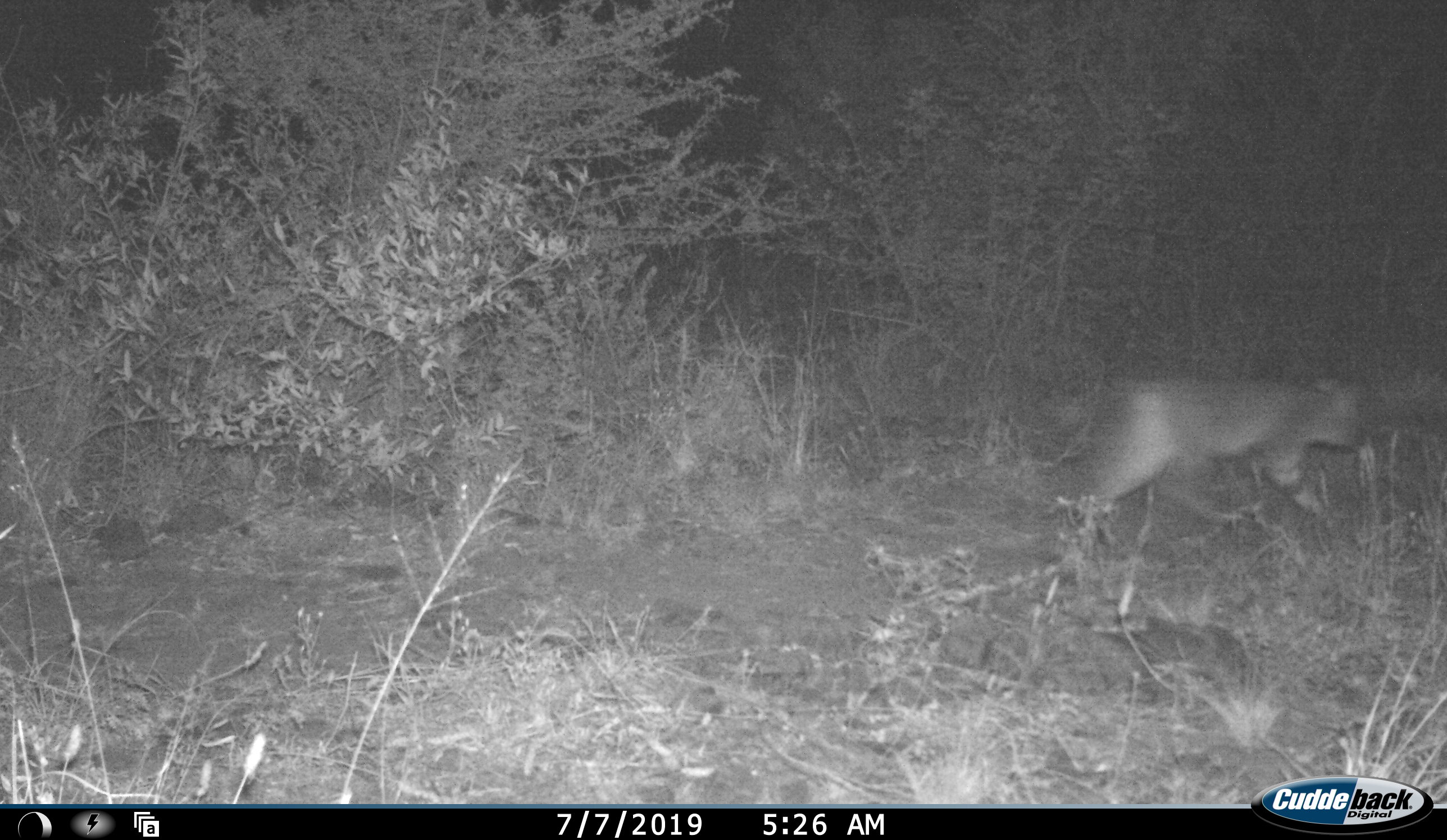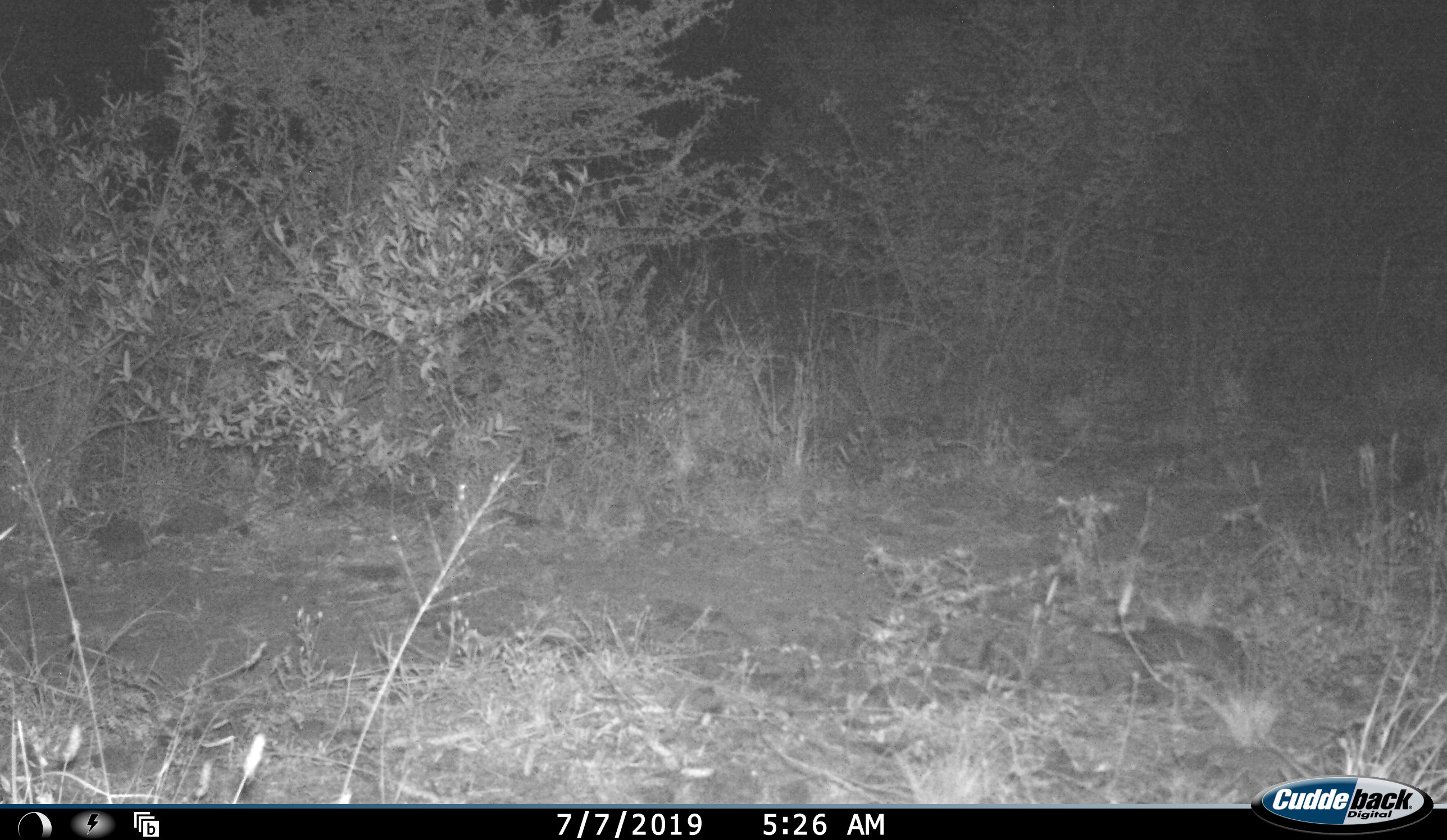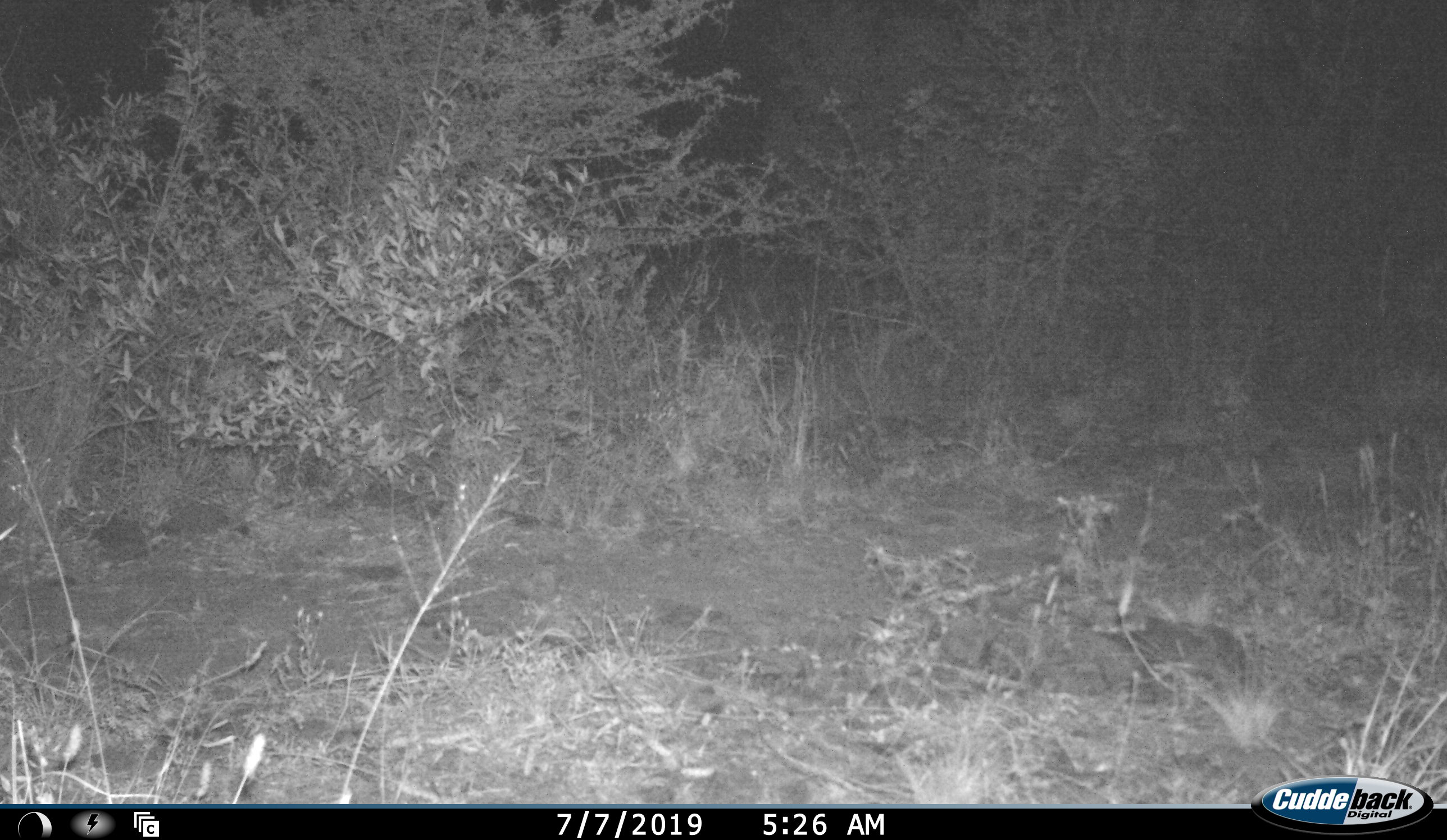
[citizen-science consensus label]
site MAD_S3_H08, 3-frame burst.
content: unidentified animal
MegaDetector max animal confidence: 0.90